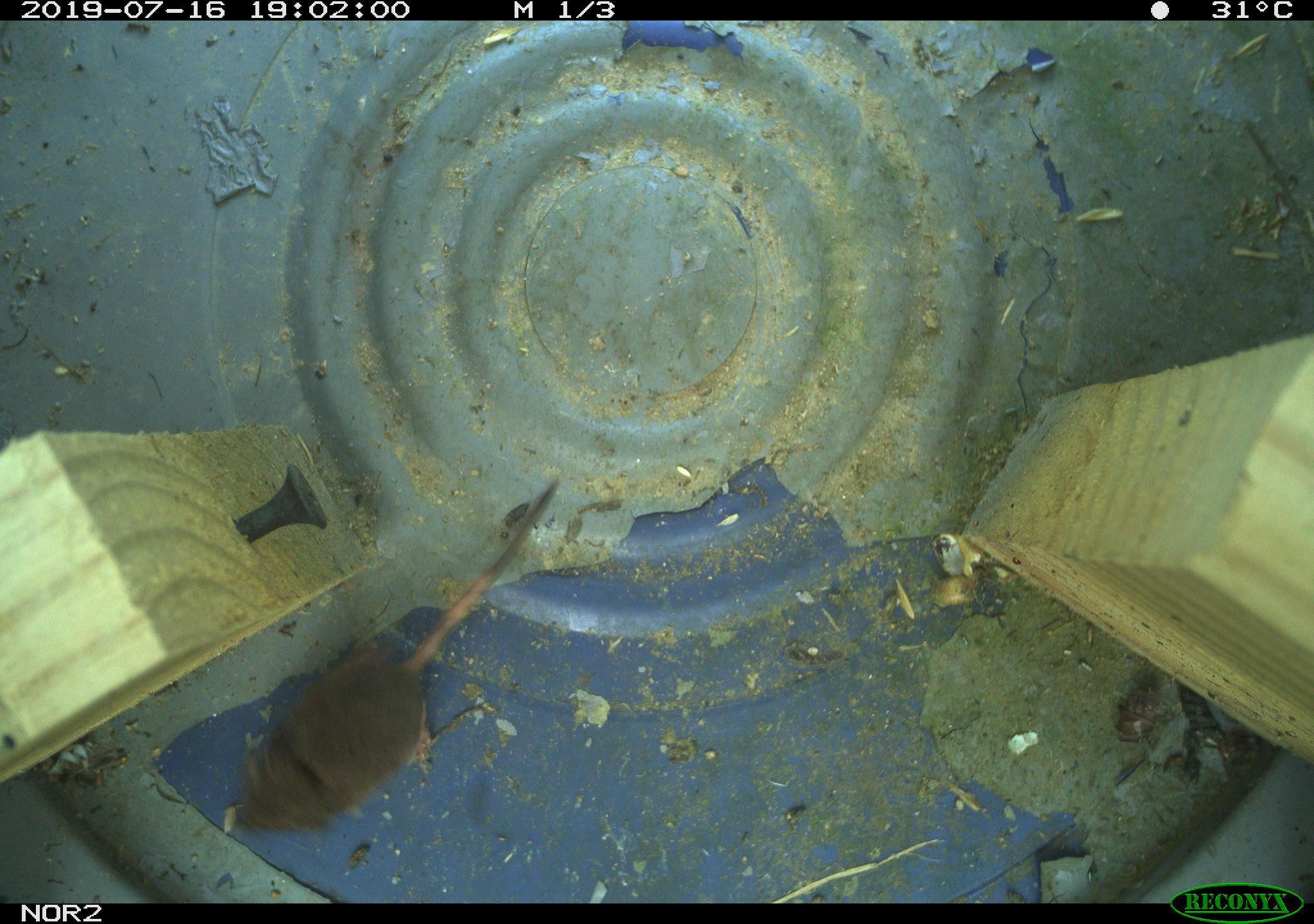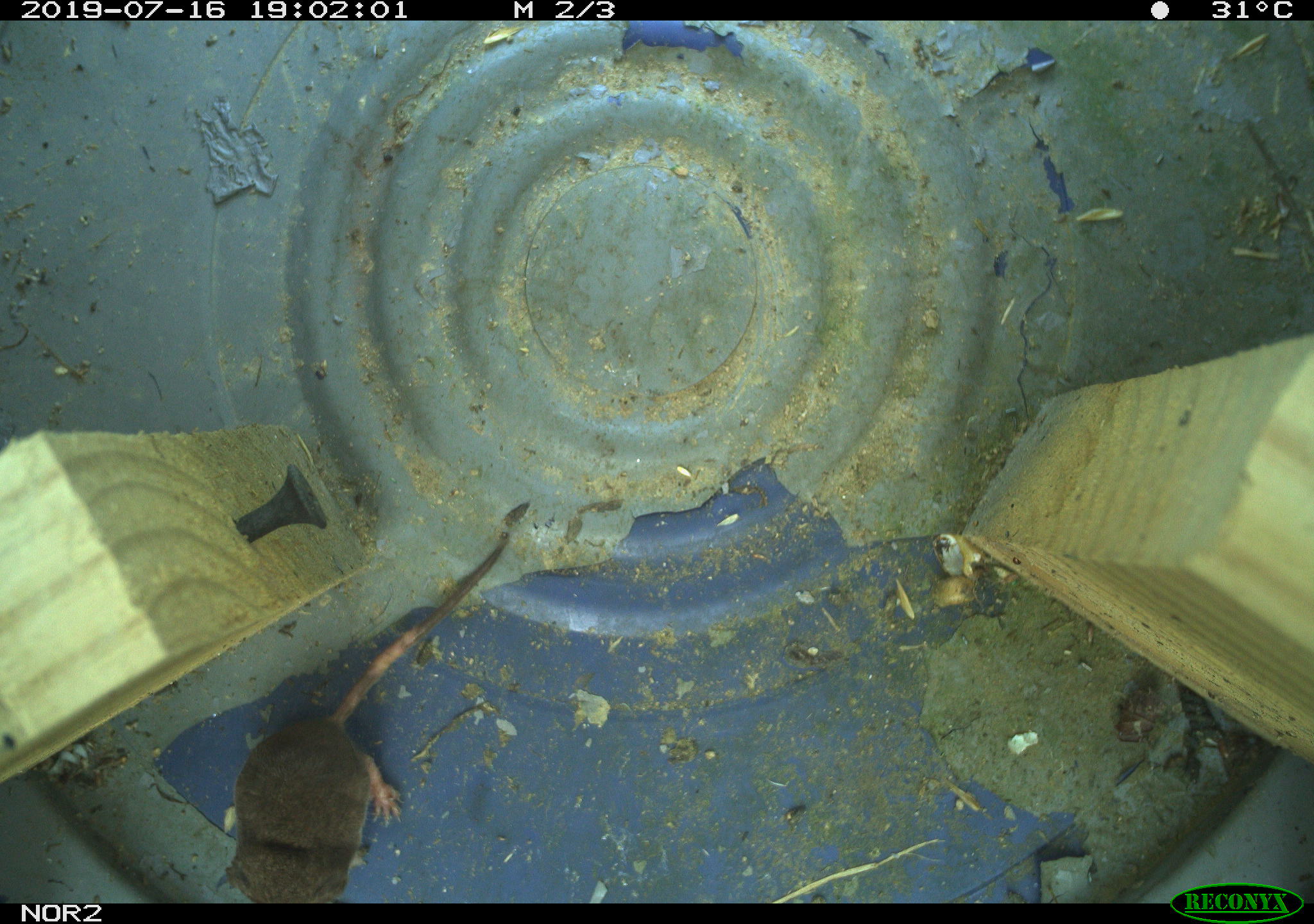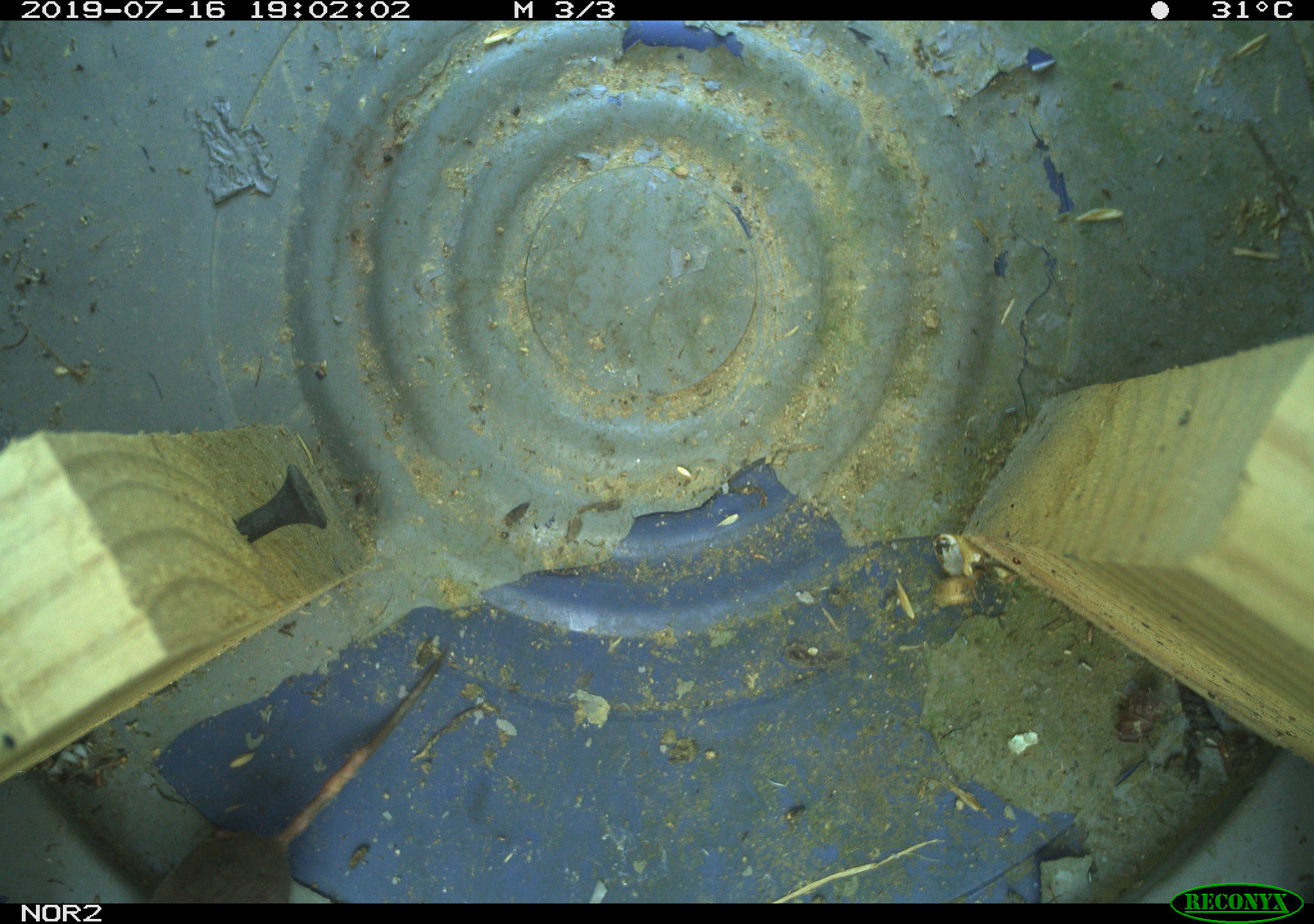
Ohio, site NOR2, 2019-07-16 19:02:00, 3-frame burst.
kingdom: Animalia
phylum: Chordata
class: Mammalia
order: Eulipotyphla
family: Soricidae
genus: Sorex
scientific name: Sorex cinereus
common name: masked shrew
Masked shrew (Sorex cinereus).